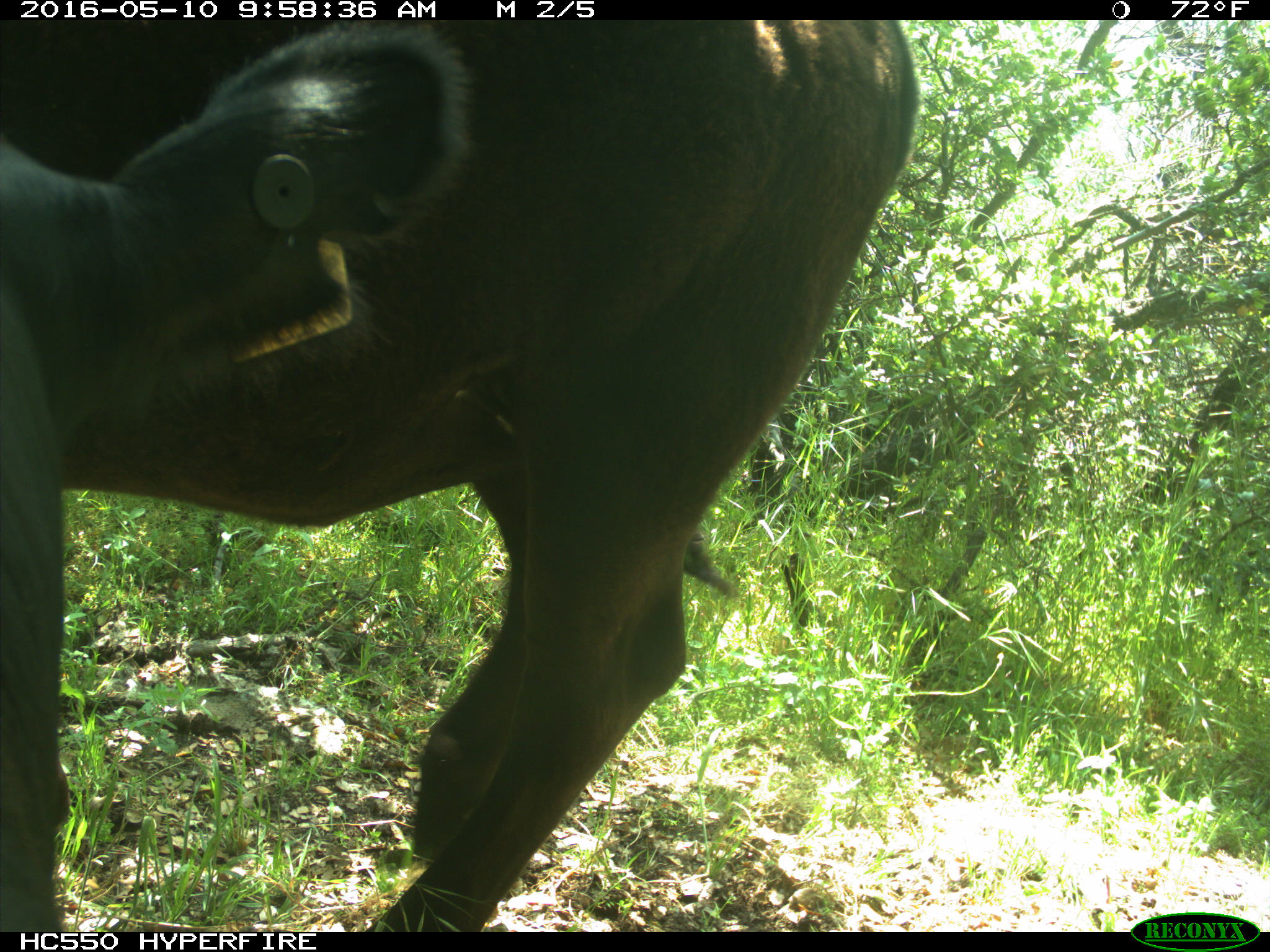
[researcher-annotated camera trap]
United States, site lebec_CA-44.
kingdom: Animalia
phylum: Chordata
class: Mammalia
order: Artiodactyla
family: Bovidae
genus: Bos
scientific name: Bos taurus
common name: domestic cow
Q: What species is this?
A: Bos taurus (domestic cow).